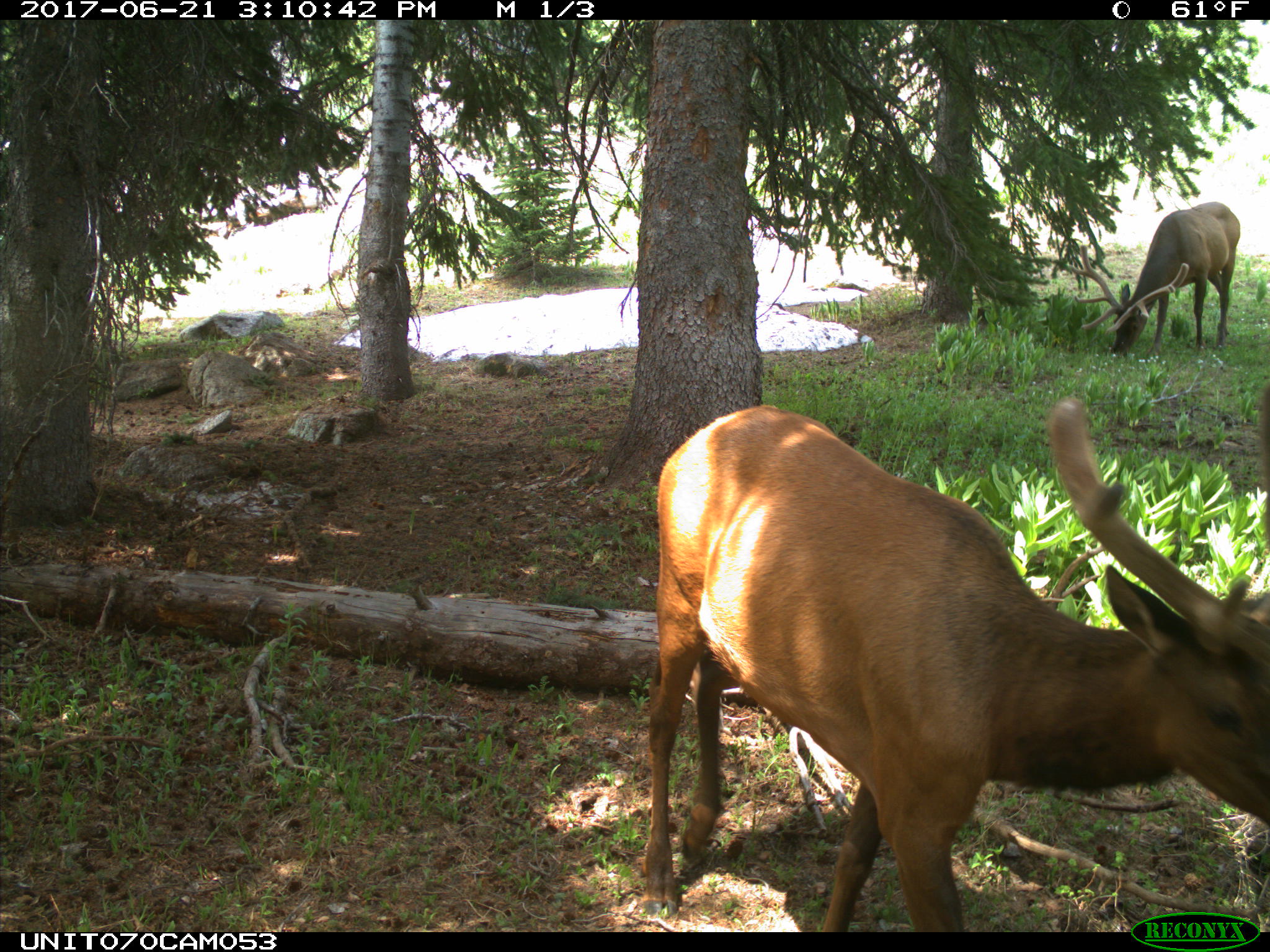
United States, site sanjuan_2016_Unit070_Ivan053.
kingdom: Animalia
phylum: Chordata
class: Mammalia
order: Artiodactyla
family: Cervidae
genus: Cervus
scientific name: Cervus elaphus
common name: red deer